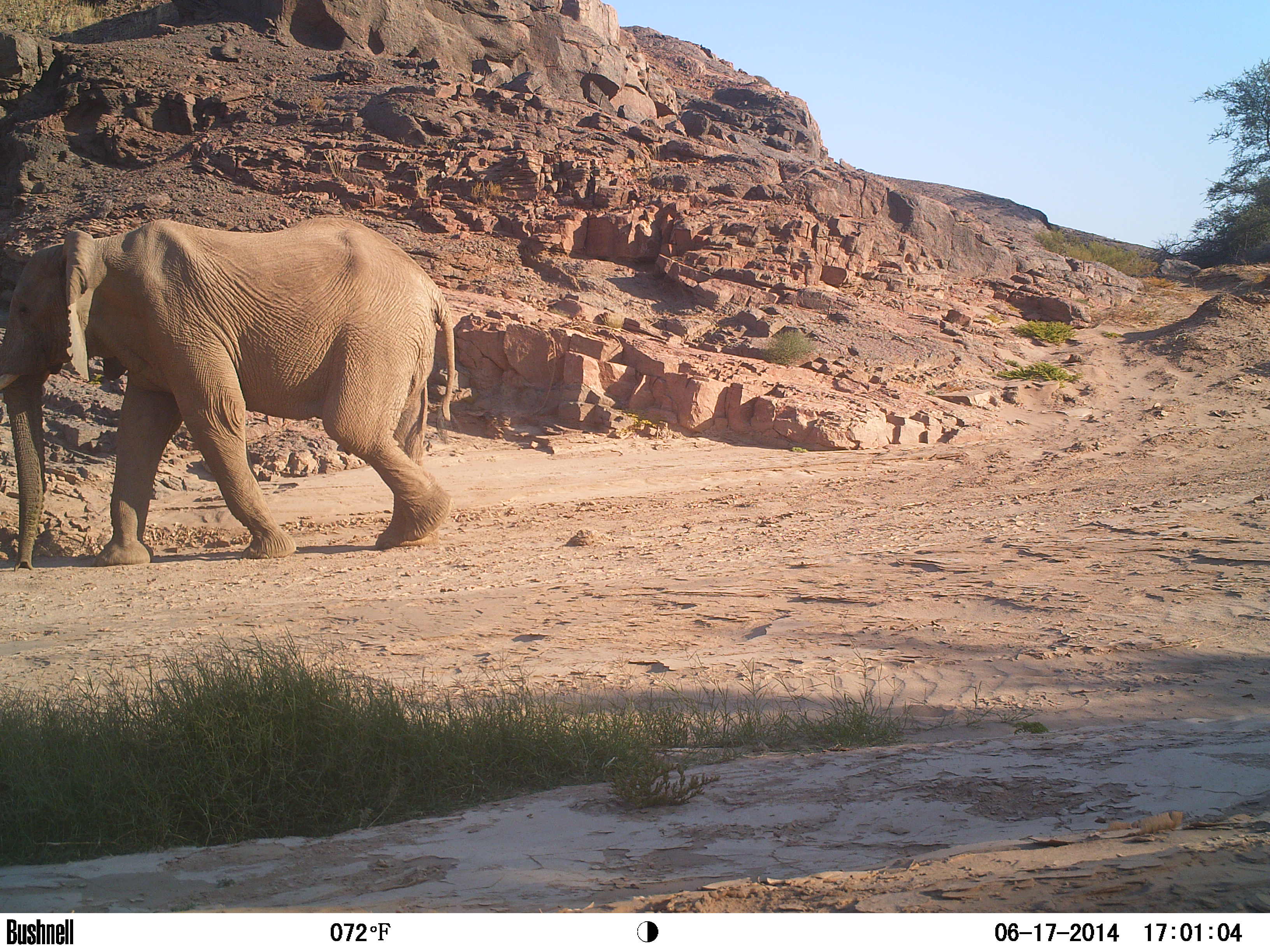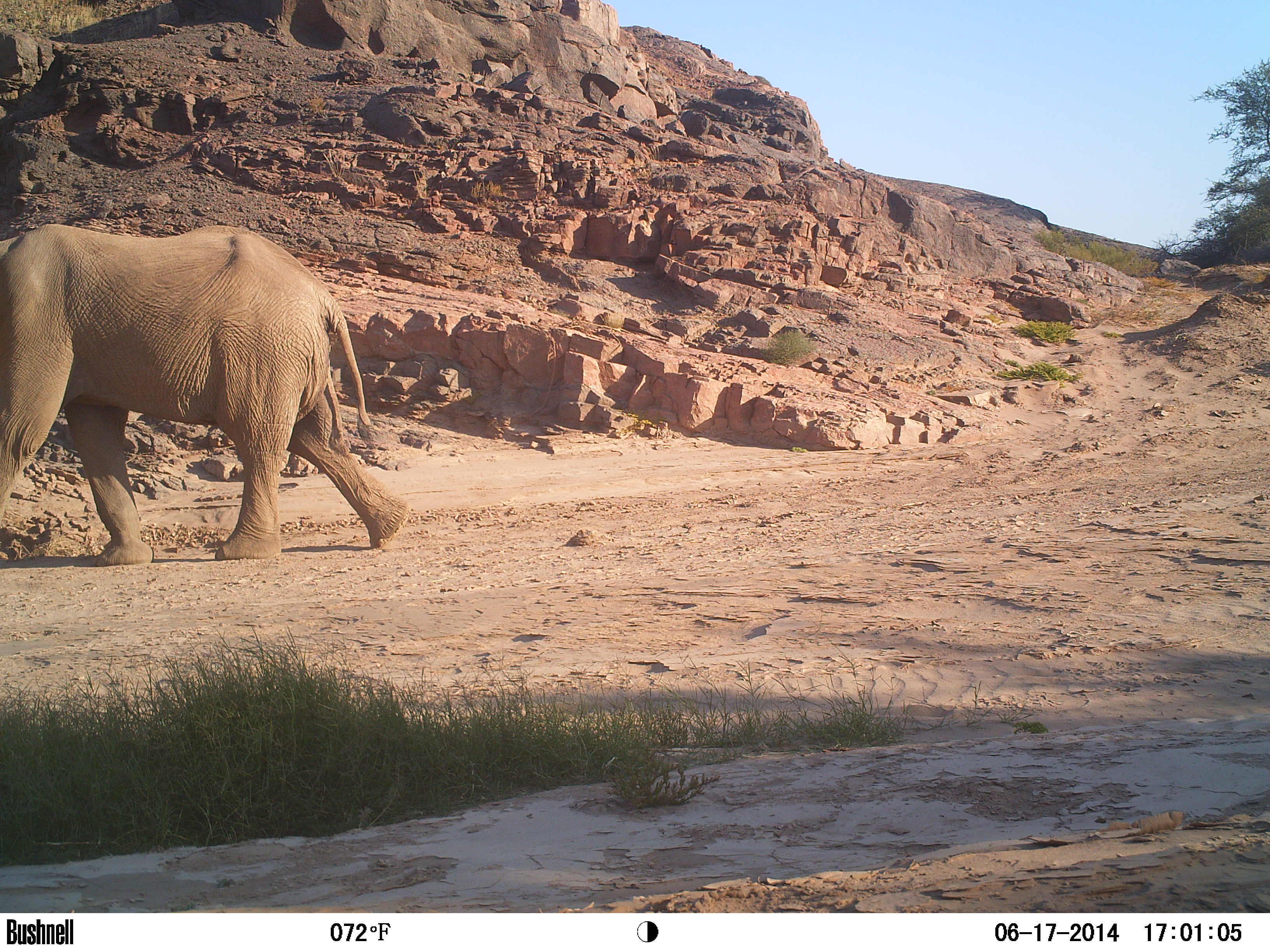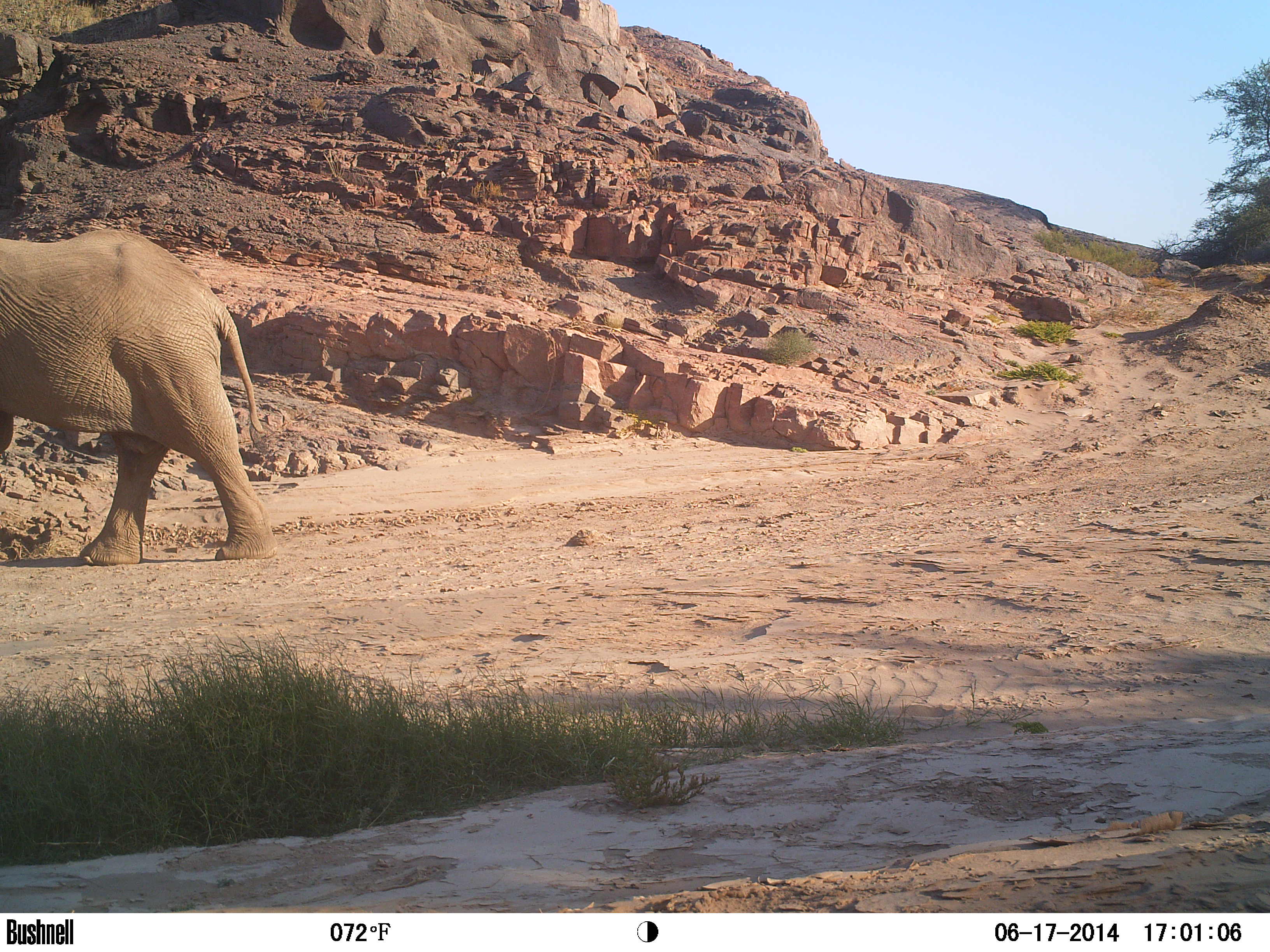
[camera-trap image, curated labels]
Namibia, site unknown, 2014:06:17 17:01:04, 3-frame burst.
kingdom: Animalia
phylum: Chordata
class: Mammalia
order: Proboscidea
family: Elephantidae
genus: Loxodonta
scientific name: Loxodonta africana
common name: african elephant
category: loxodanta africana